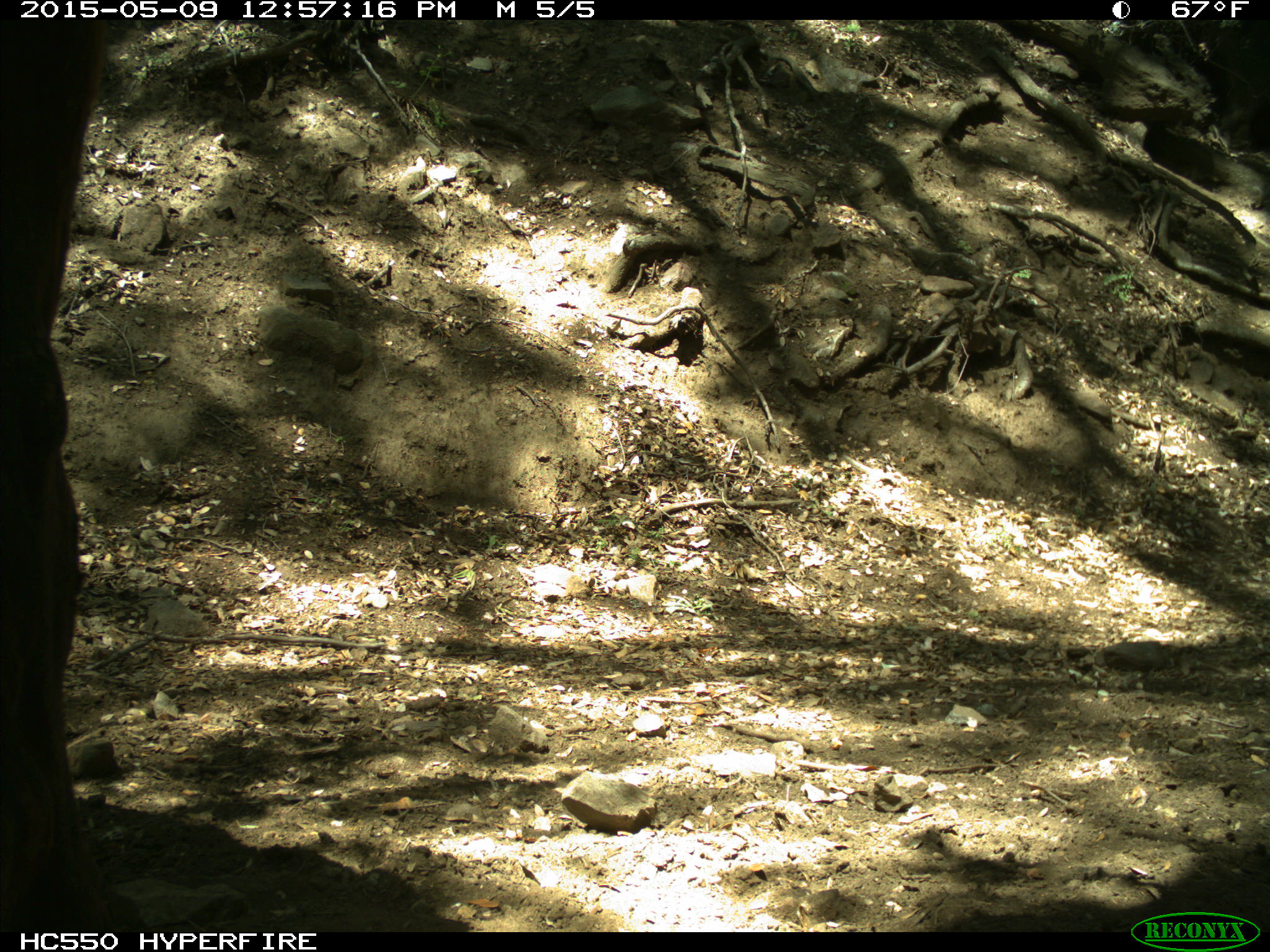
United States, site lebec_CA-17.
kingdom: Animalia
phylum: Chordata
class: Mammalia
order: Artiodactyla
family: Bovidae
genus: Bos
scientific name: Bos taurus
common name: domestic cow